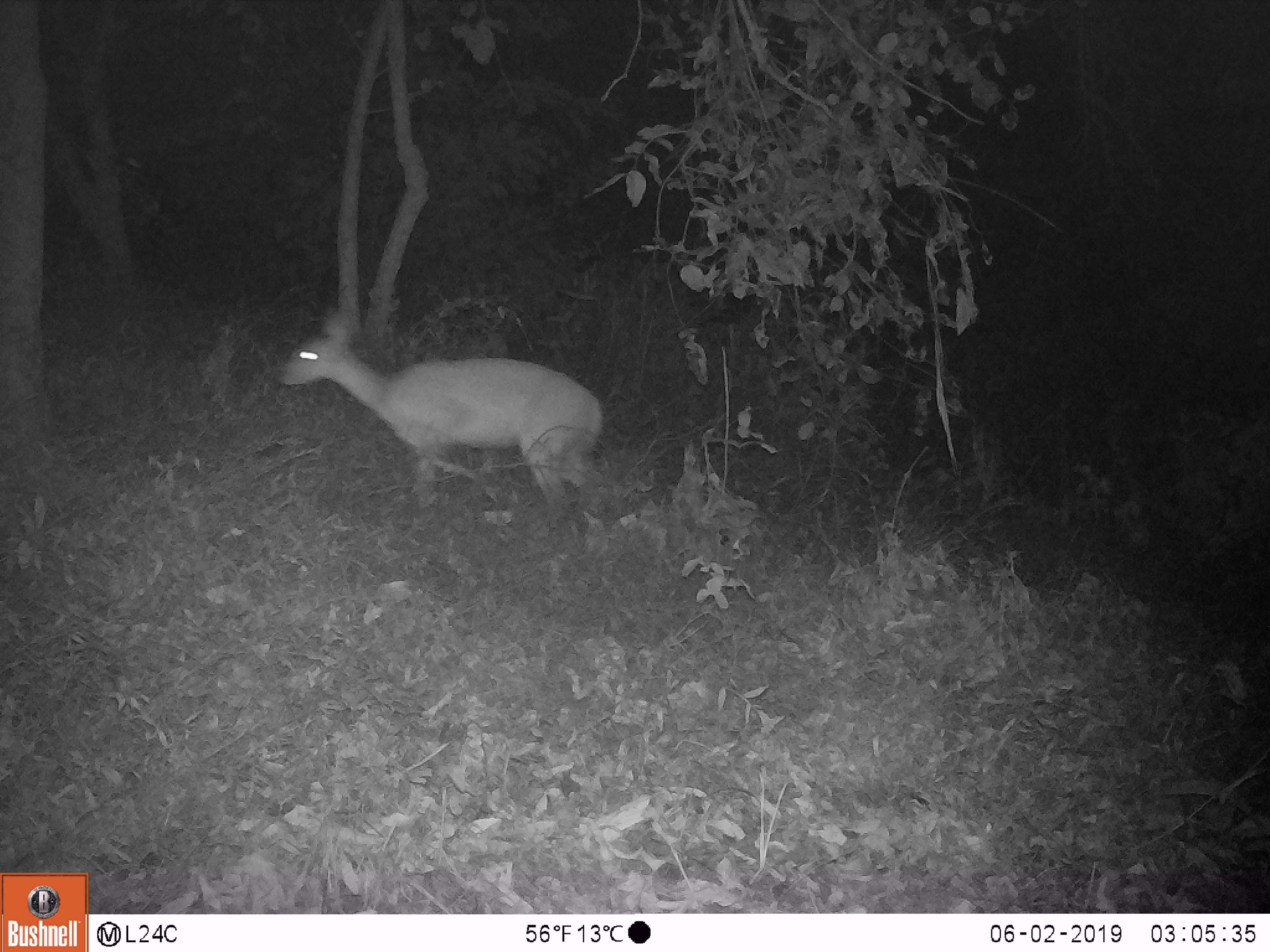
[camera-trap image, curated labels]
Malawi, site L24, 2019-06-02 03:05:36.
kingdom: Animalia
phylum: Chordata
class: Mammalia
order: Artiodactyla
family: Bovidae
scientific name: Antilopinae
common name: small antelope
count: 1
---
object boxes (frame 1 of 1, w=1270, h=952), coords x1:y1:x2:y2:
small antelope: 260:295:624:517